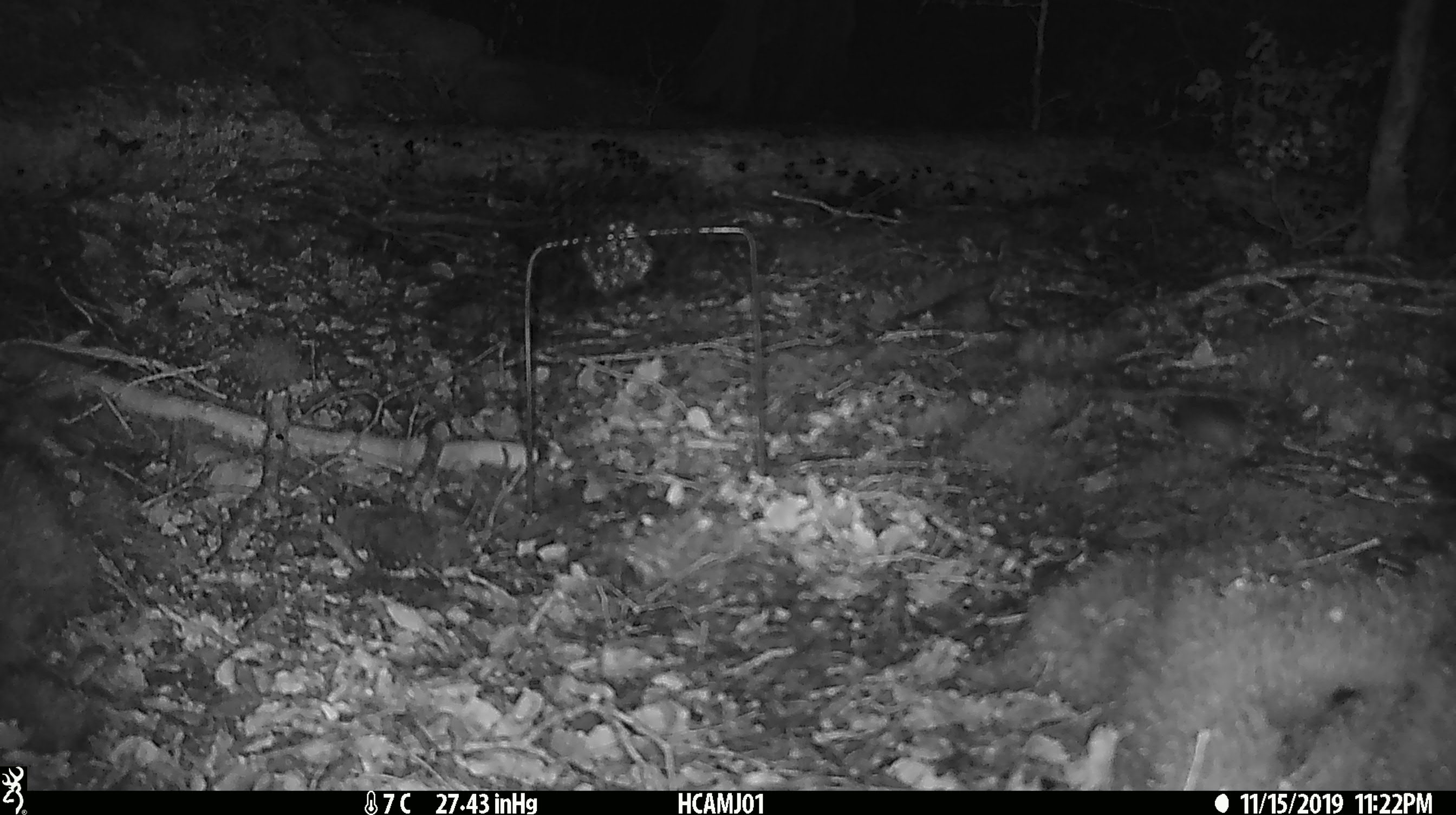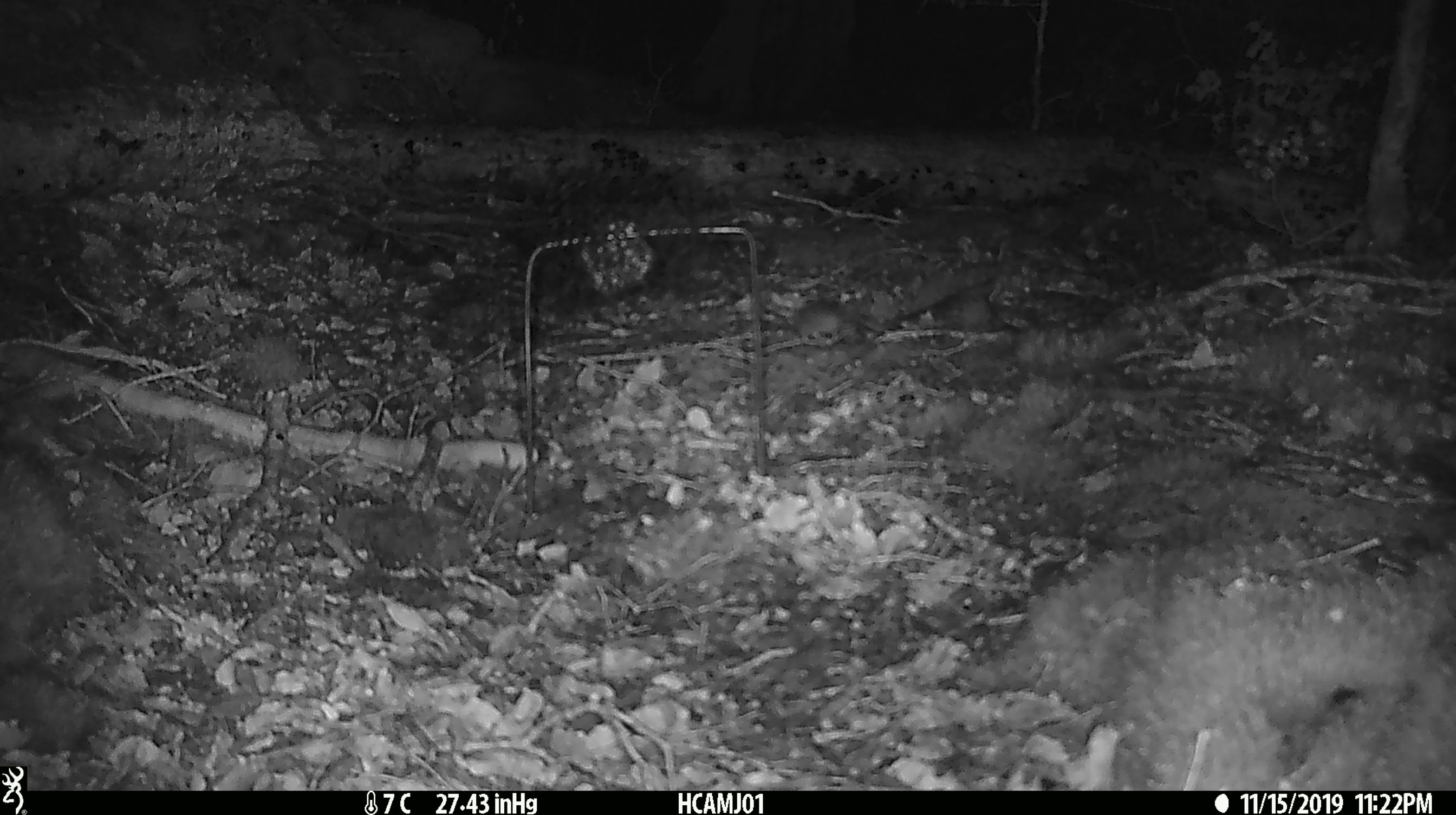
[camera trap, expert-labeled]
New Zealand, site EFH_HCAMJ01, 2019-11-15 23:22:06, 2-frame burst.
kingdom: Animalia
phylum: Chordata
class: Mammalia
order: Rodentia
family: Muridae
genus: Mus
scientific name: Mus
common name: mouse